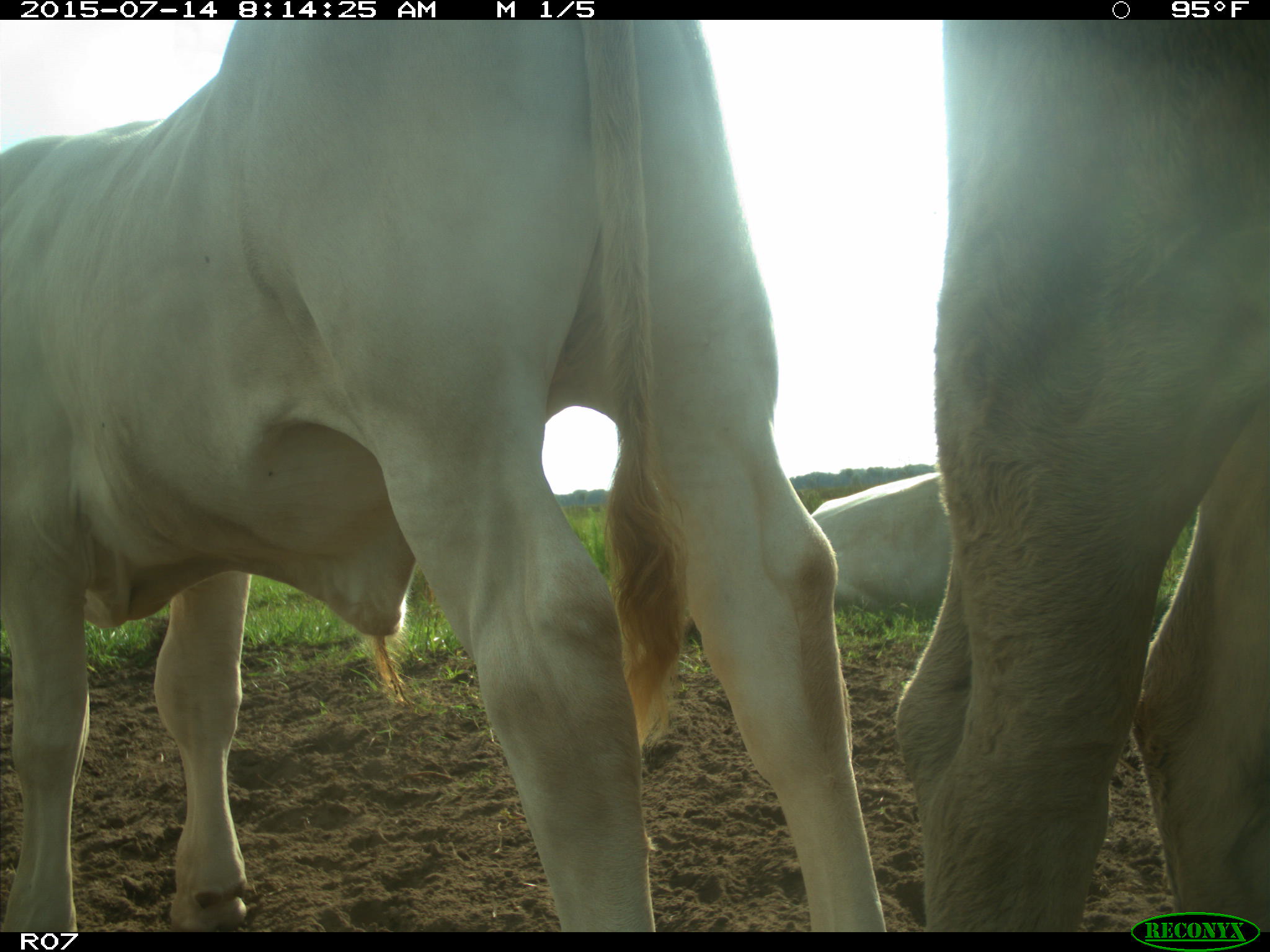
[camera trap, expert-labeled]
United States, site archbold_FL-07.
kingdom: Animalia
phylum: Chordata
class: Mammalia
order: Artiodactyla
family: Bovidae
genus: Bos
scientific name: Bos taurus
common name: domestic cow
Bos taurus (domestic cow).